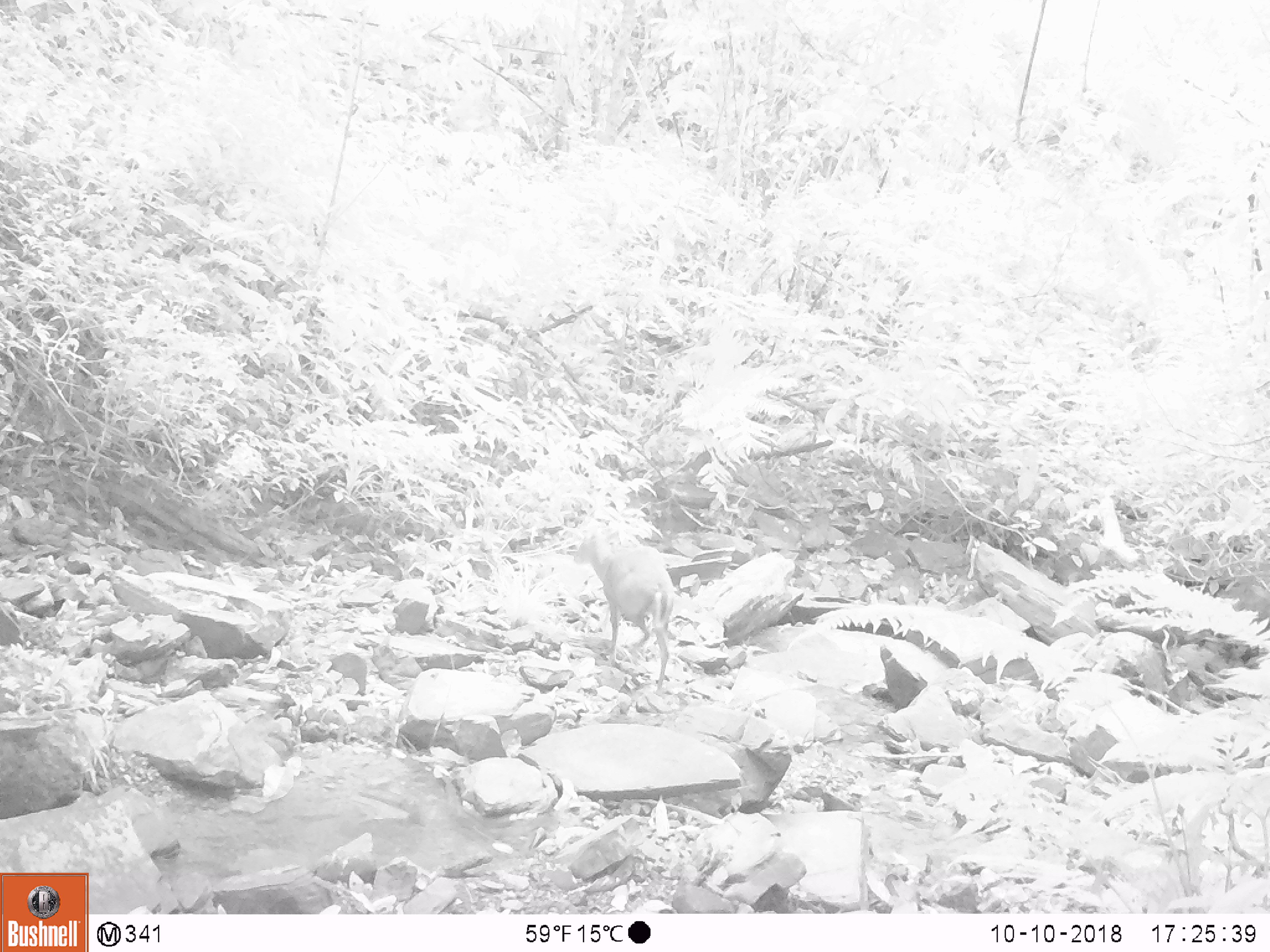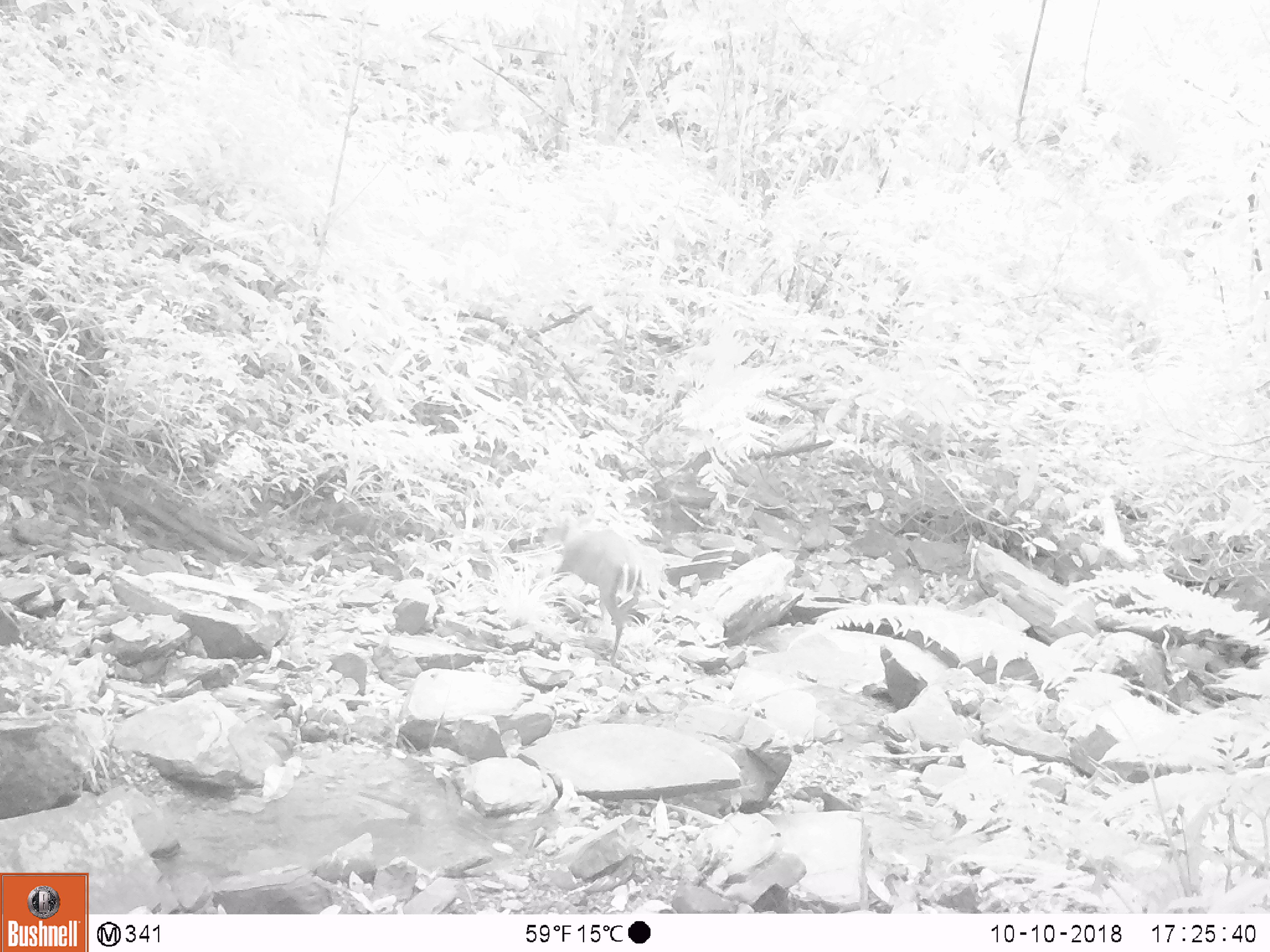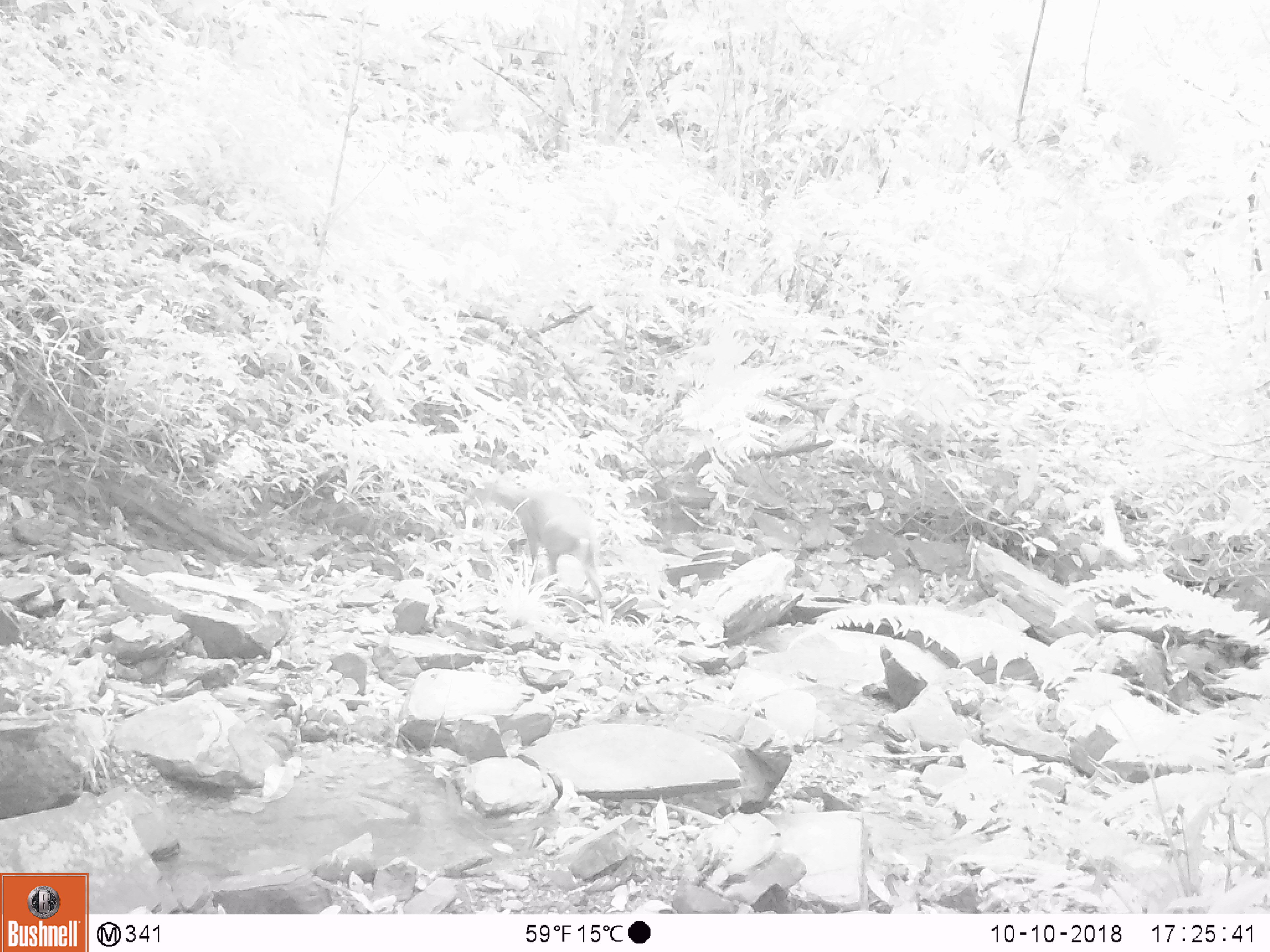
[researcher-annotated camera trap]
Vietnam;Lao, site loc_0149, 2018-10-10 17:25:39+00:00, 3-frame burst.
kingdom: Animalia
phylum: Chordata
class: Mammalia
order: Artiodactyla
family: Cervidae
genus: Muntiacus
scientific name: Muntiacus rooseveltorum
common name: roosevelt's muntjac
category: roosevelts muntjac group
Roosevelts muntjac group (roosevelt's muntjac) (Muntiacus rooseveltorum). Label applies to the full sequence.